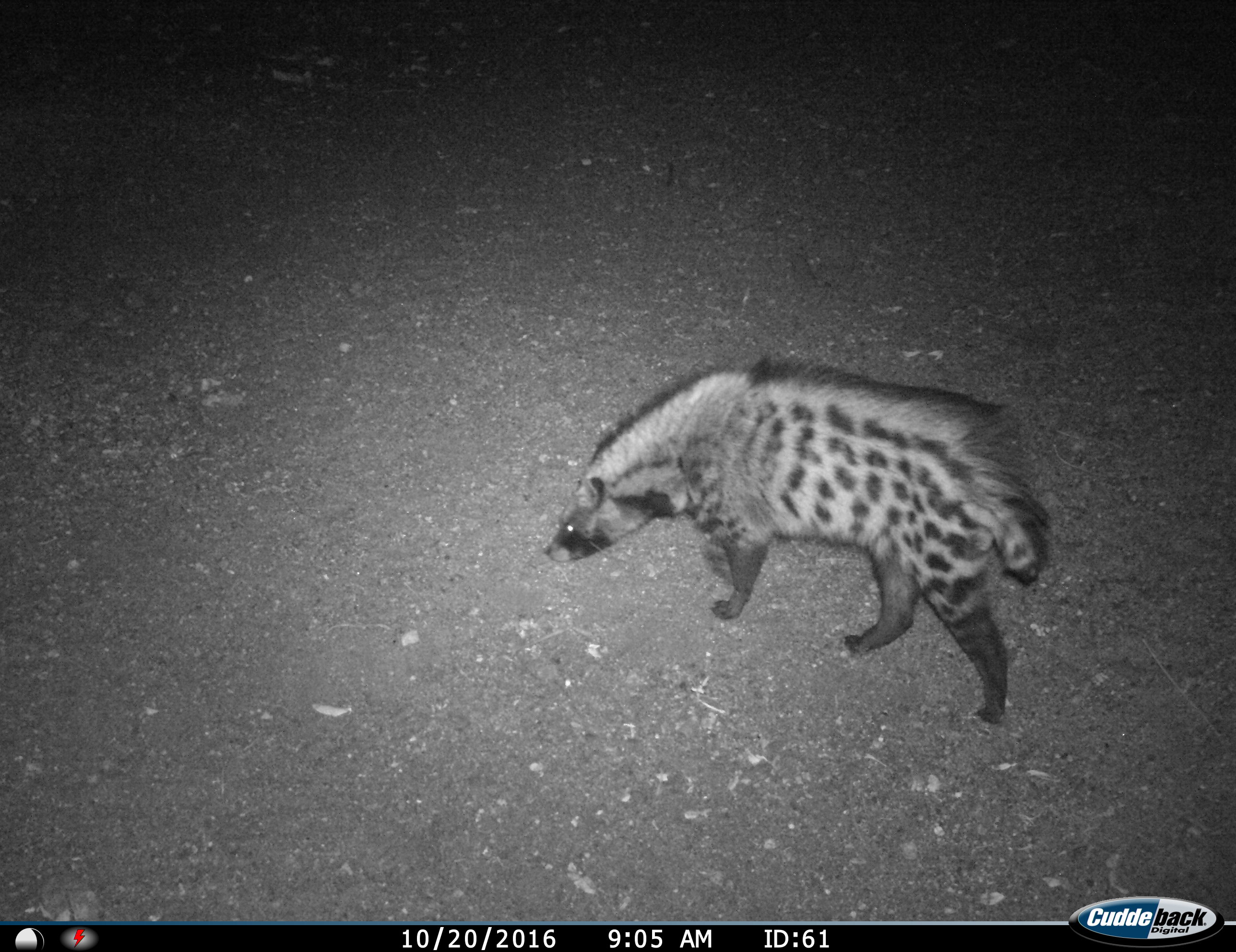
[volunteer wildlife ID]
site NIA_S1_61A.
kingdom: Animalia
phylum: Chordata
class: Mammalia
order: Carnivora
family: Viverridae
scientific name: Viverridae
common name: civet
Civet (Viverridae), count 1. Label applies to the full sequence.